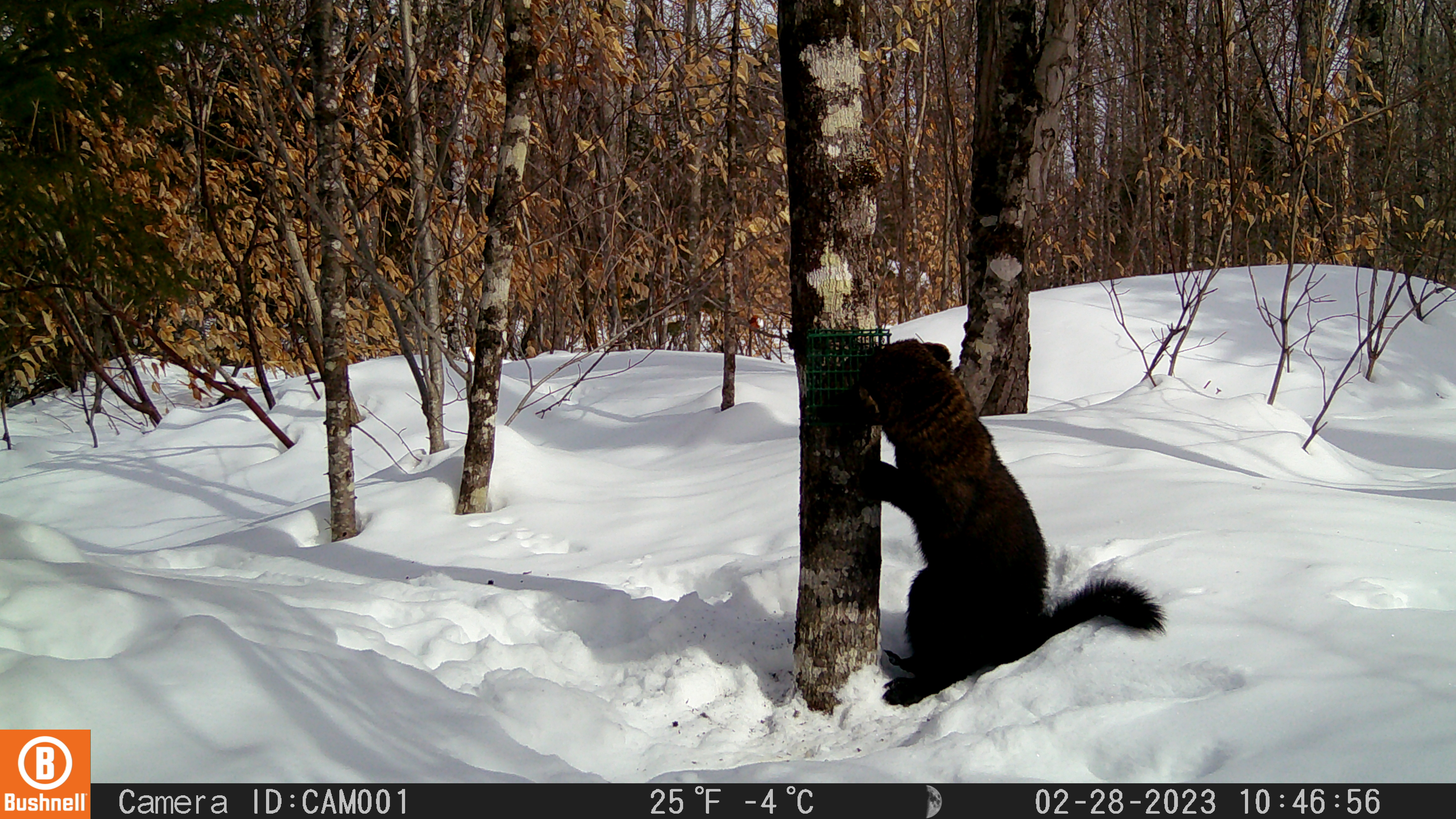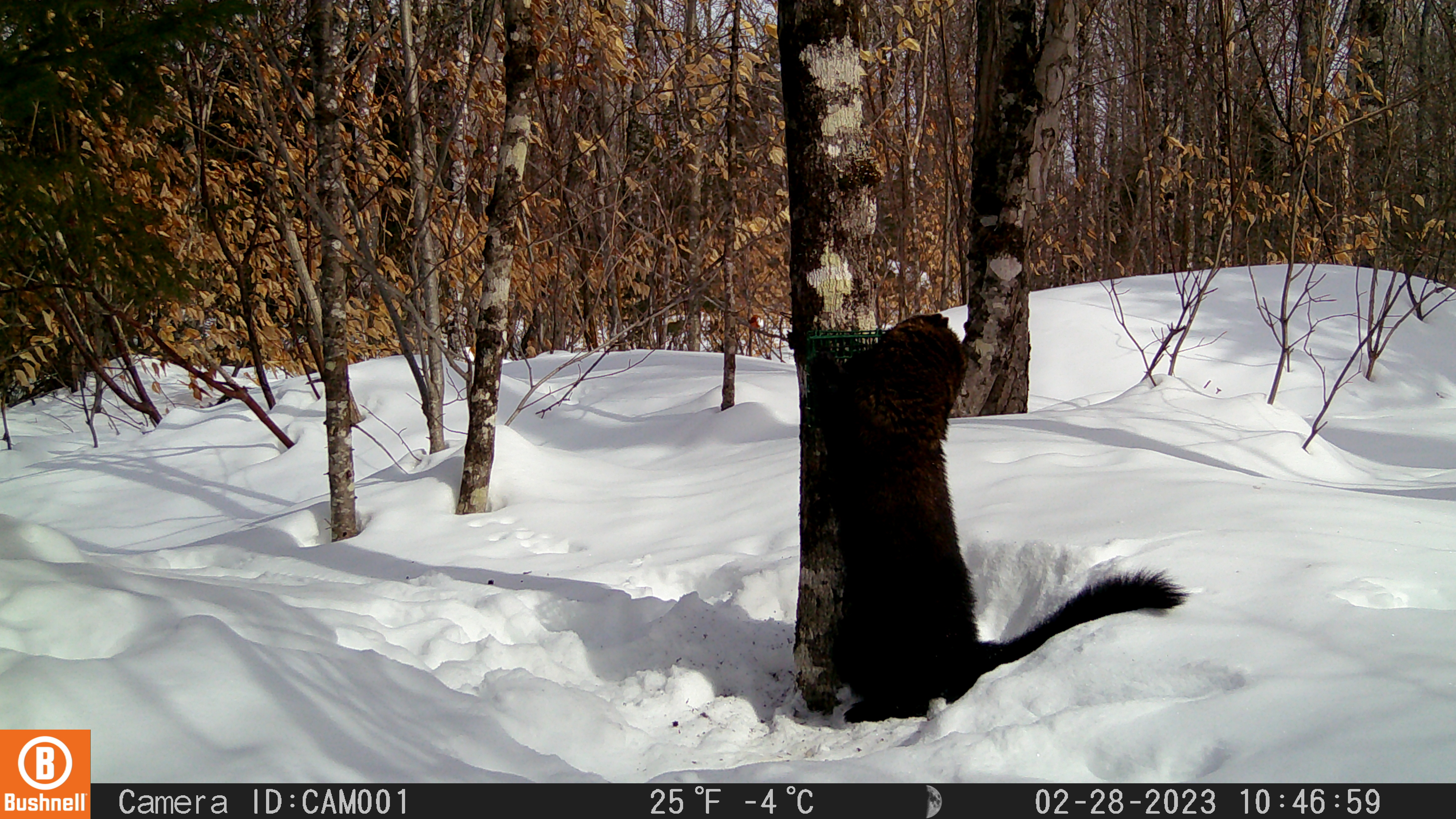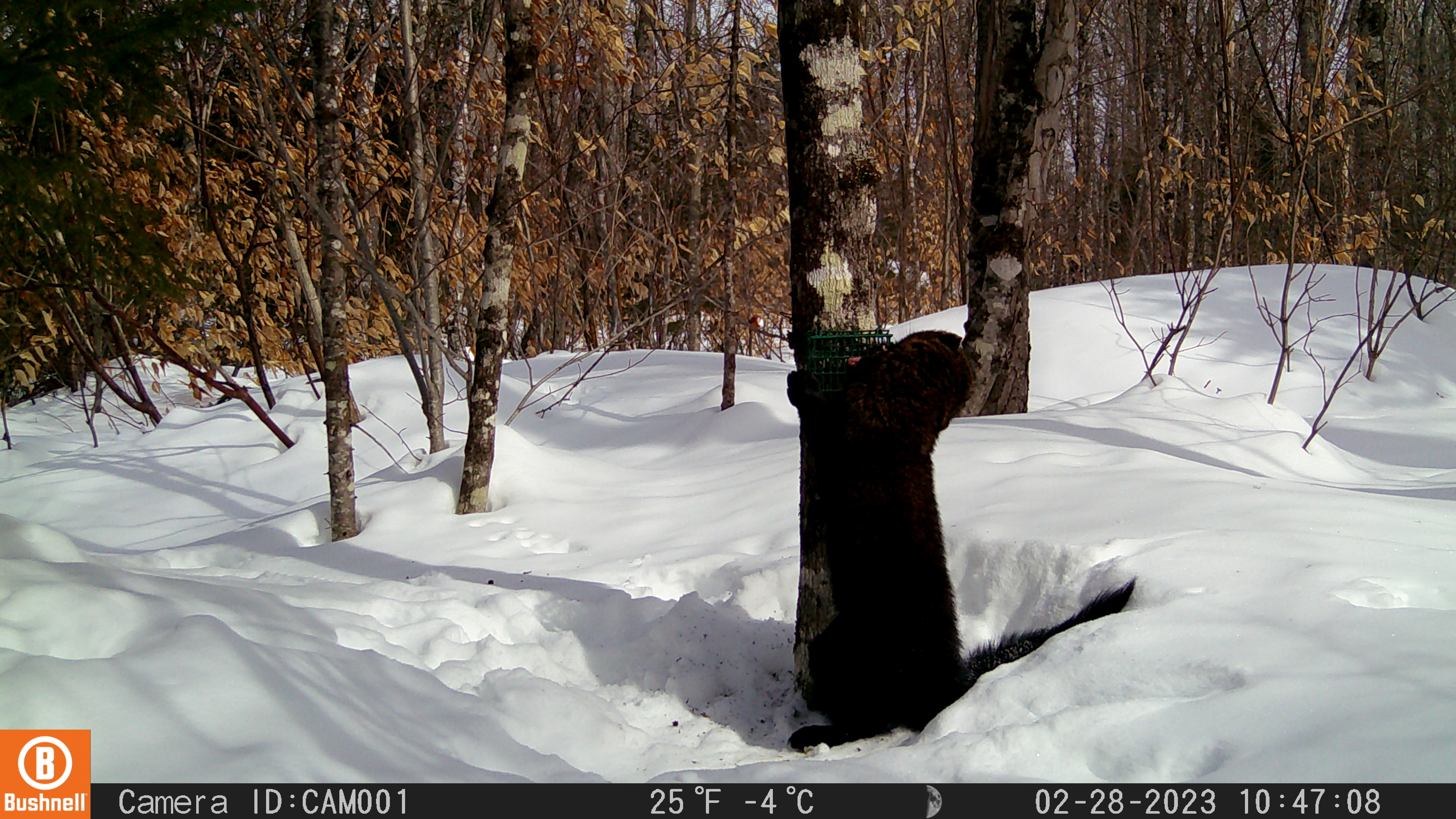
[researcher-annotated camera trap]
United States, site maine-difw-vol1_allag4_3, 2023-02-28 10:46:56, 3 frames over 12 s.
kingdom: Animalia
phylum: Chordata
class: Mammalia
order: Carnivora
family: Mustelidae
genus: Pekania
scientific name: Pekania pennanti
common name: fisher